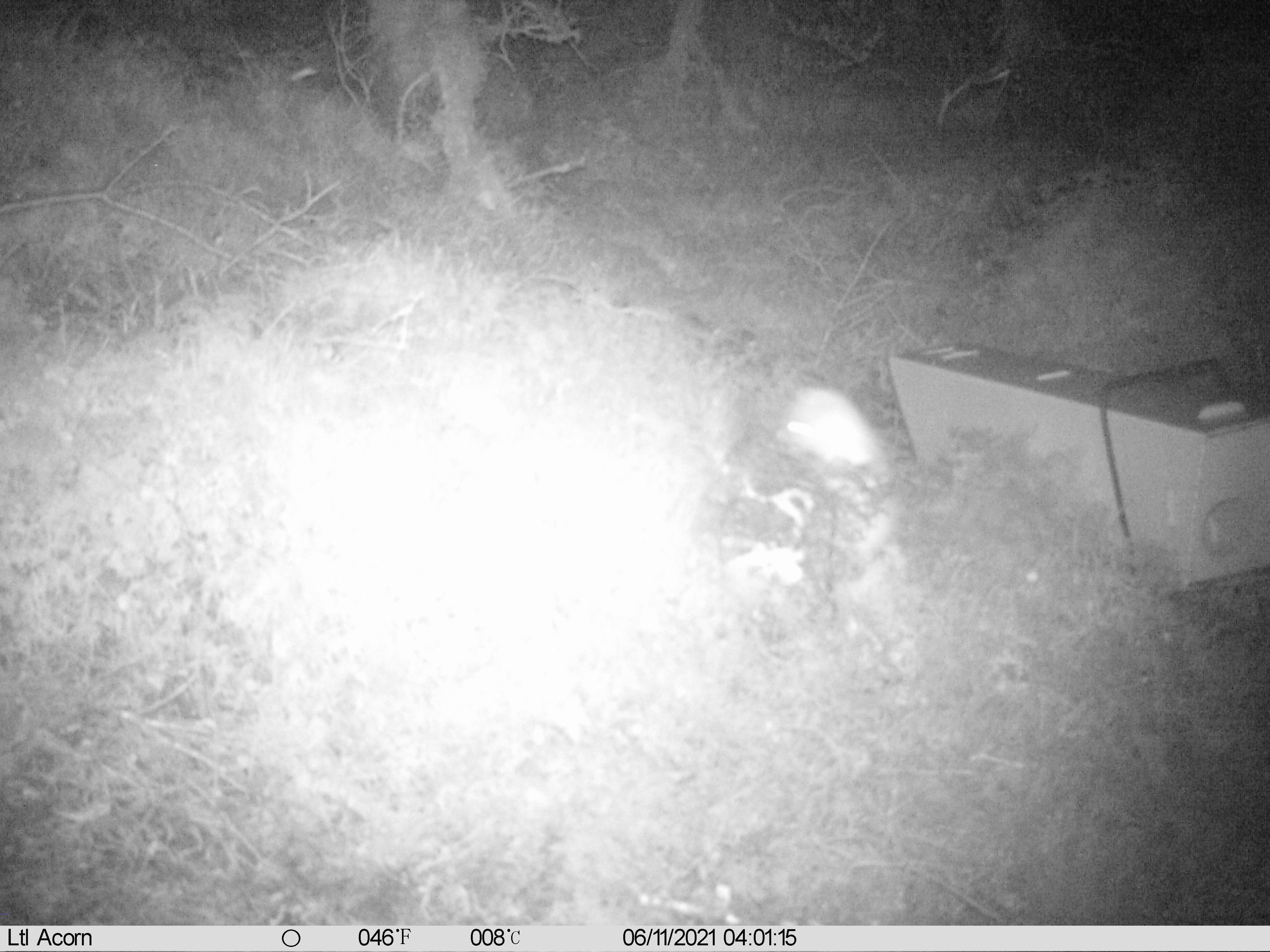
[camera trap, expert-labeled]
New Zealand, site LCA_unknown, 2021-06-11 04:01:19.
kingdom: Animalia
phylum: Chordata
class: Mammalia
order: Carnivora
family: Mustelidae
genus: Mustela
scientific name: Mustela erminea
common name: stoat